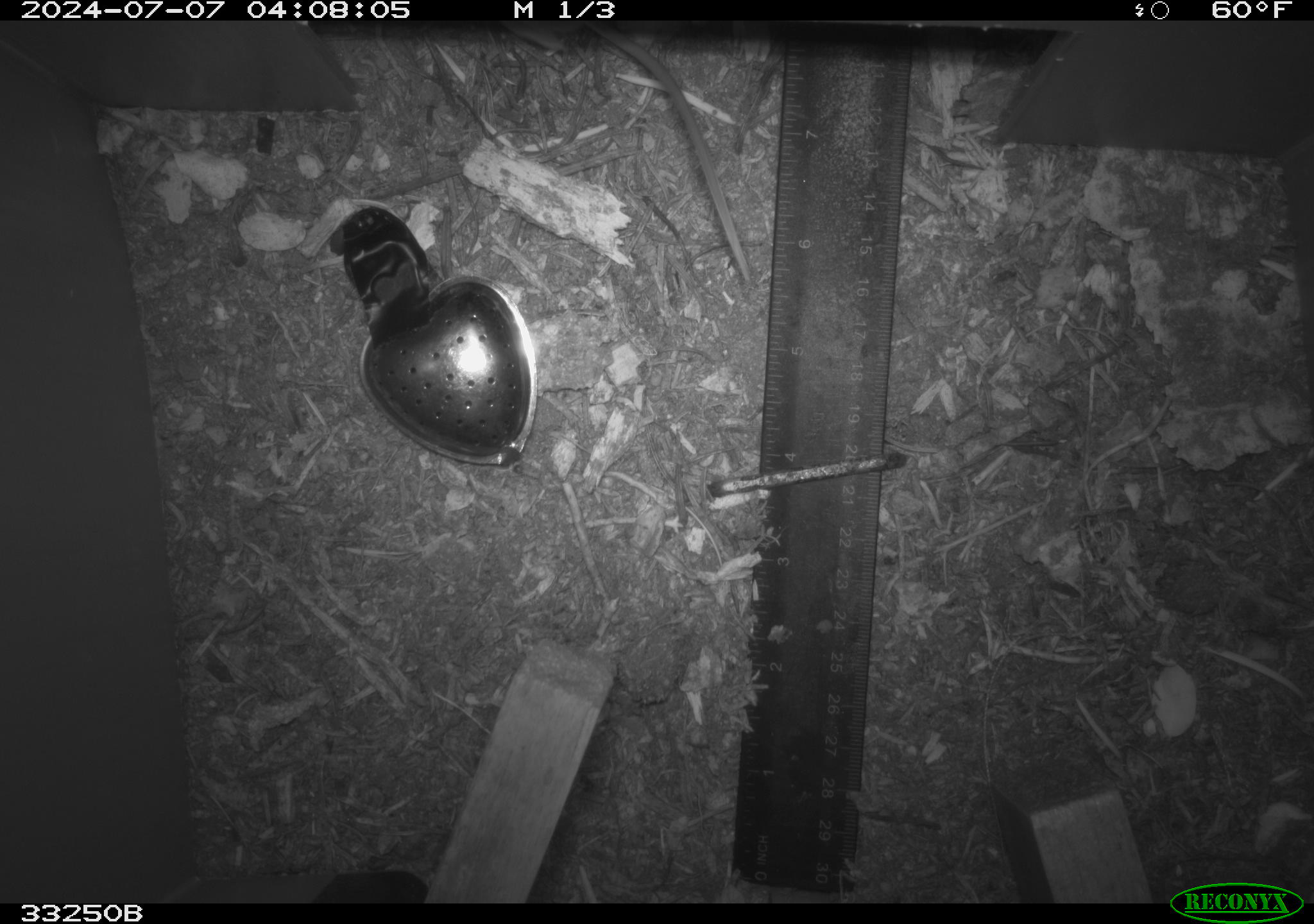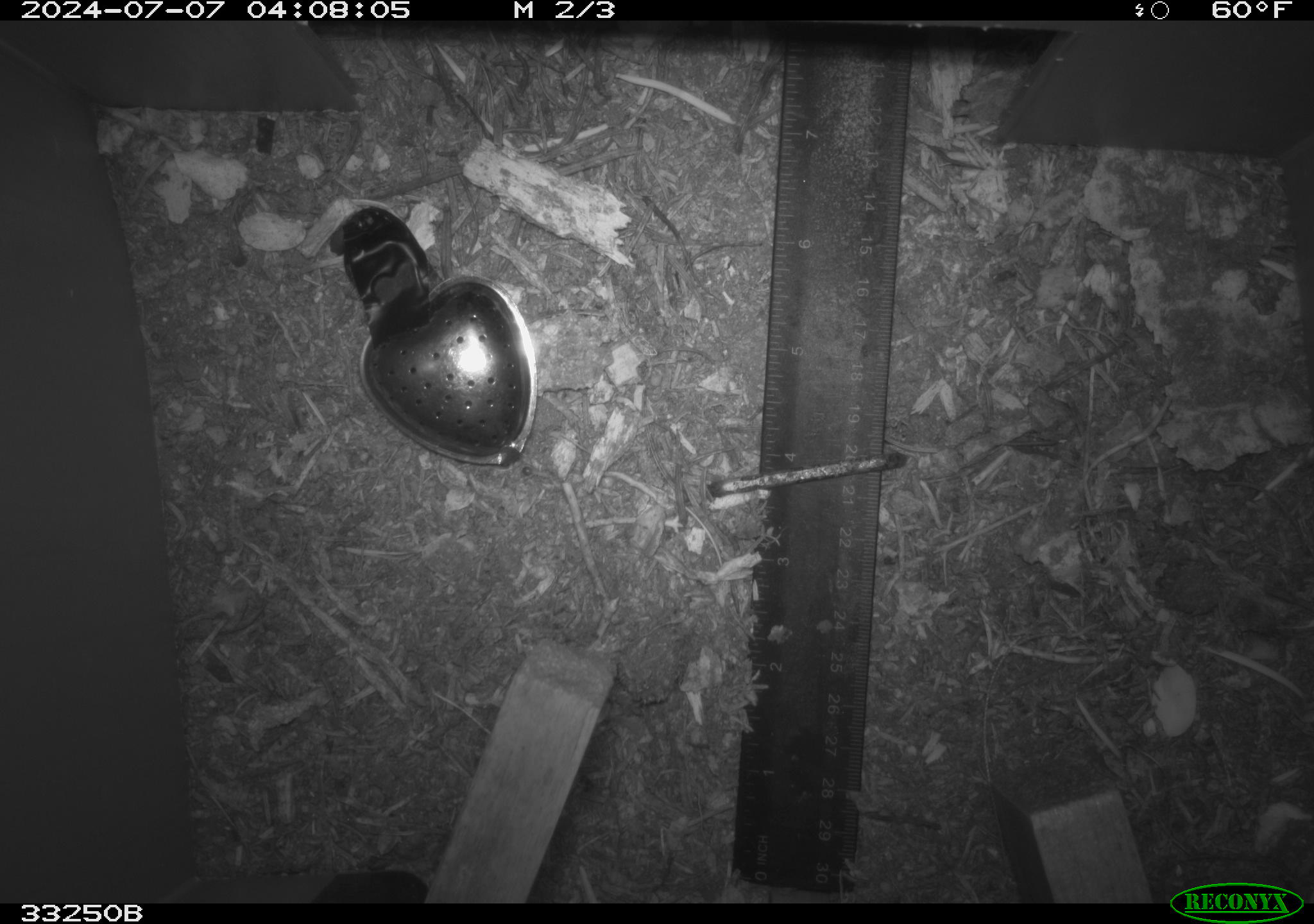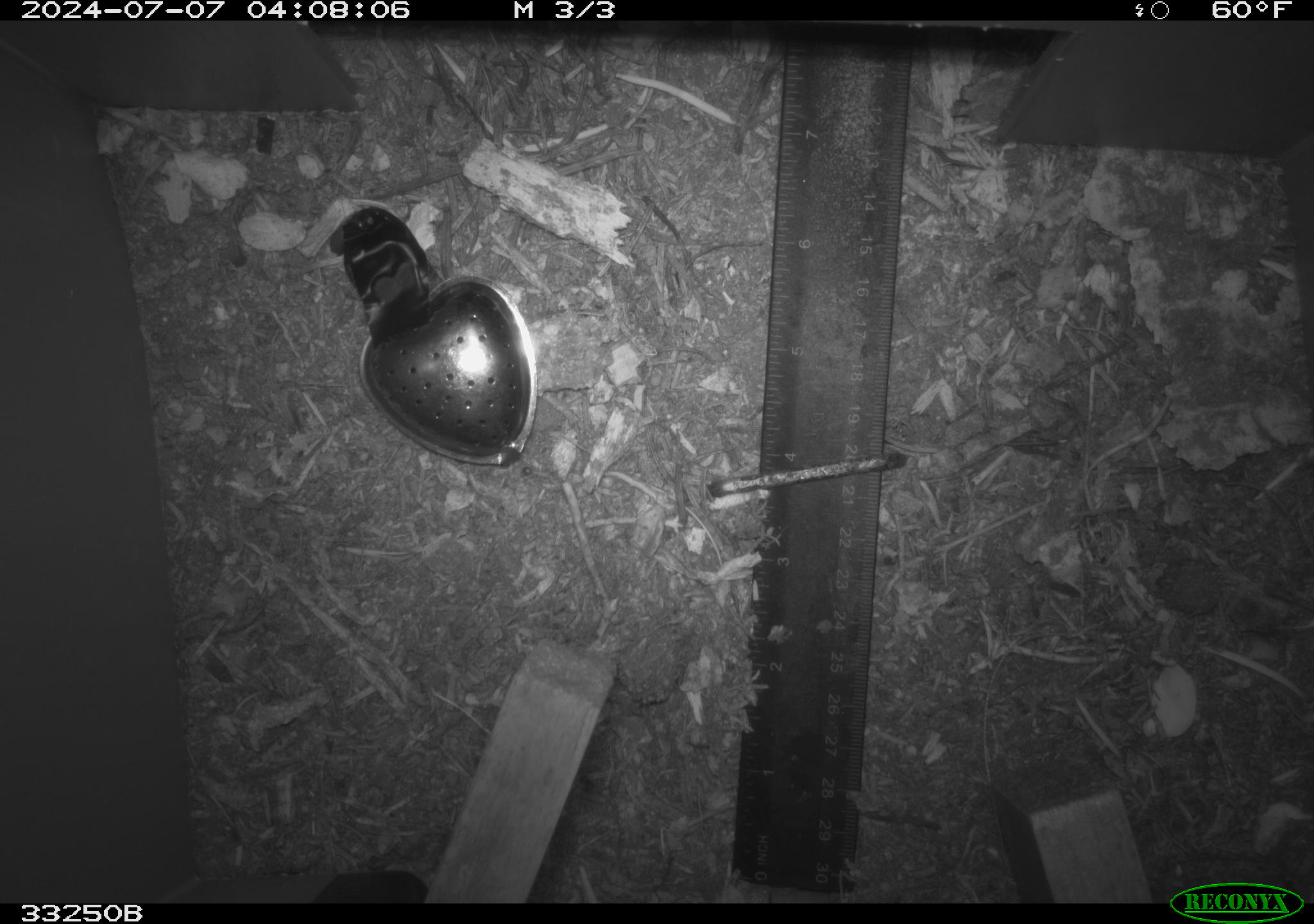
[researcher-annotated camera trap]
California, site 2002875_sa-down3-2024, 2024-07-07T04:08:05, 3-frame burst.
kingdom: Animalia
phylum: Chordata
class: Mammalia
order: Rodentia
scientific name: Rodentia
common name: rodent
Rodent (Rodentia).